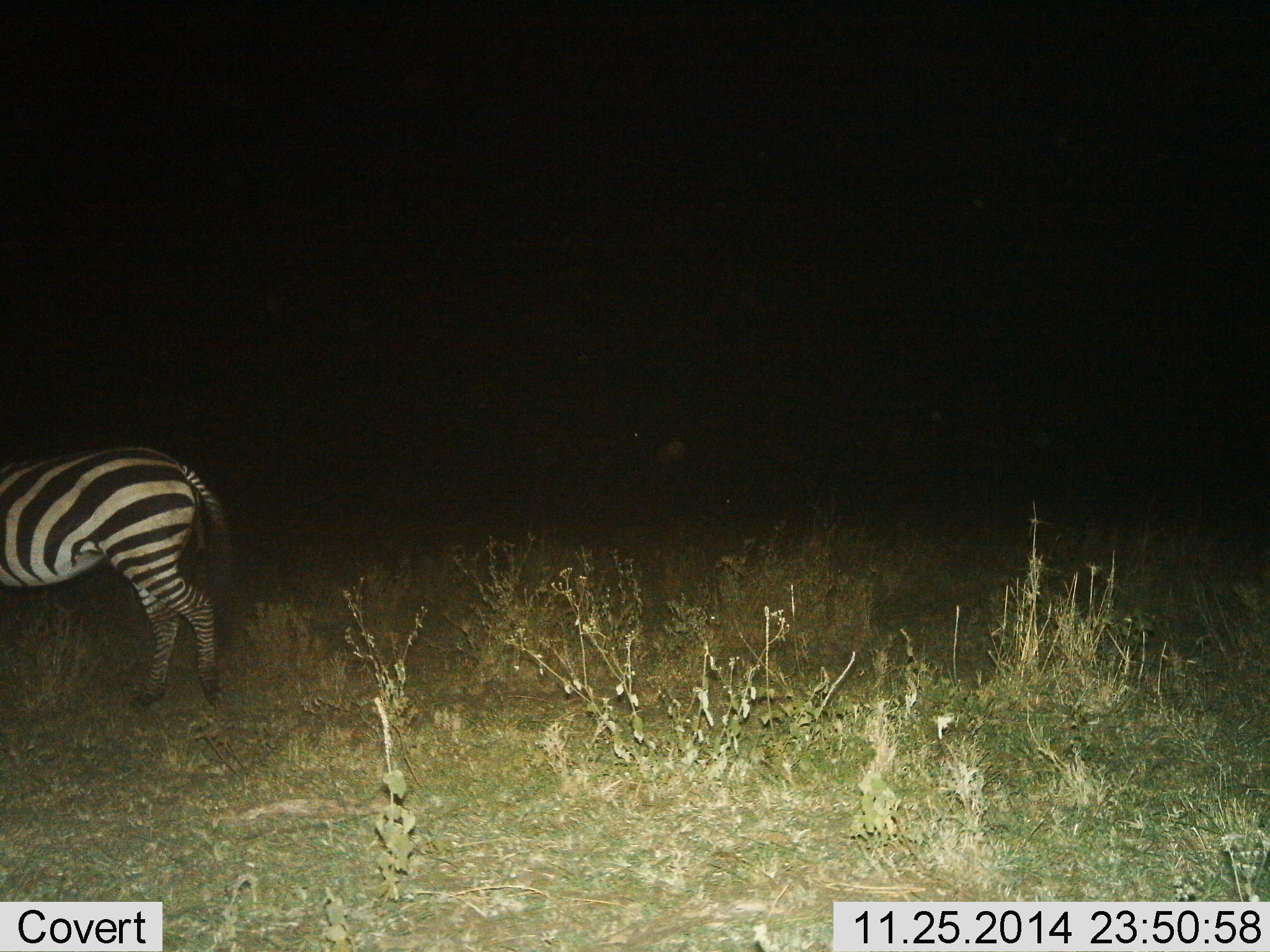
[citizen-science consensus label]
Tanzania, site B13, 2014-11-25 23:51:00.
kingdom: Animalia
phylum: Chordata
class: Mammalia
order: Perissodactyla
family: Equidae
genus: Equus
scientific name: Equus quagga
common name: plains zebra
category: zebra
Zebra (plains zebra) (Equus quagga), count 1. Behavior (volunteer vote fractions): standing 40%, resting 0%, moving 60%, interacting 0%. Young present (vote fraction): 0%. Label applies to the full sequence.